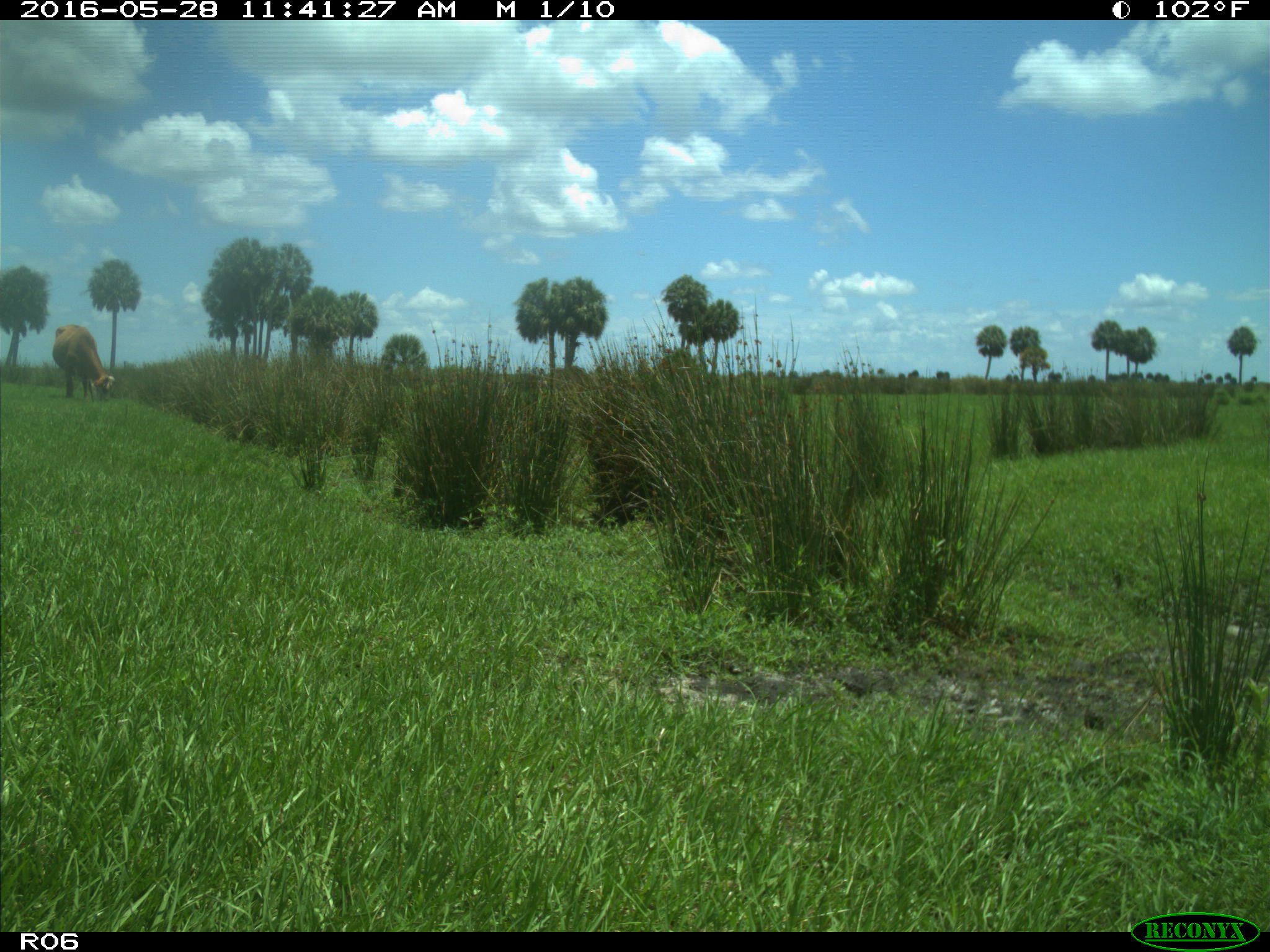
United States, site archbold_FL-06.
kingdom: Animalia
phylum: Chordata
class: Mammalia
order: Artiodactyla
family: Bovidae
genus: Bos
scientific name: Bos taurus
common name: domestic cow